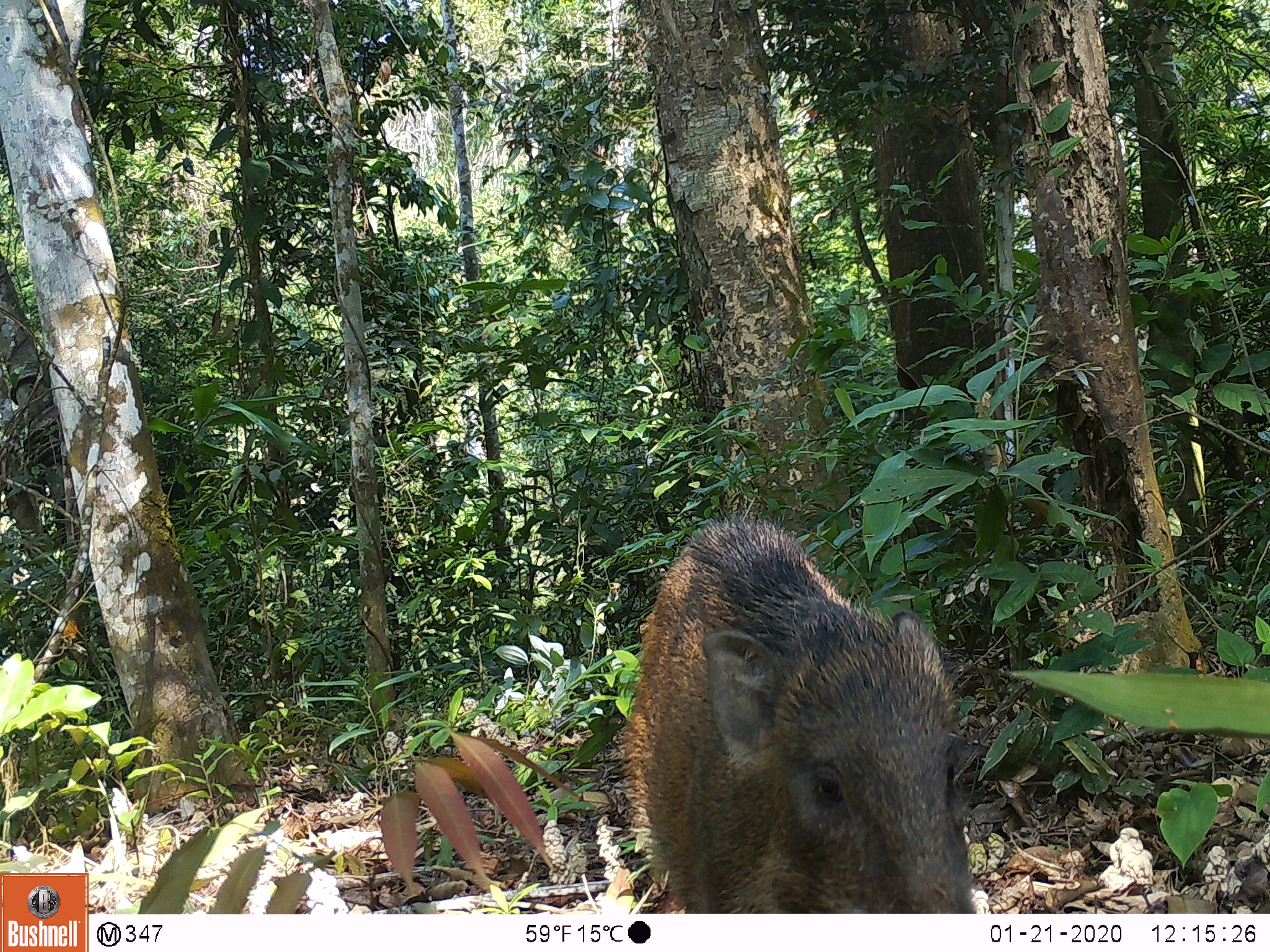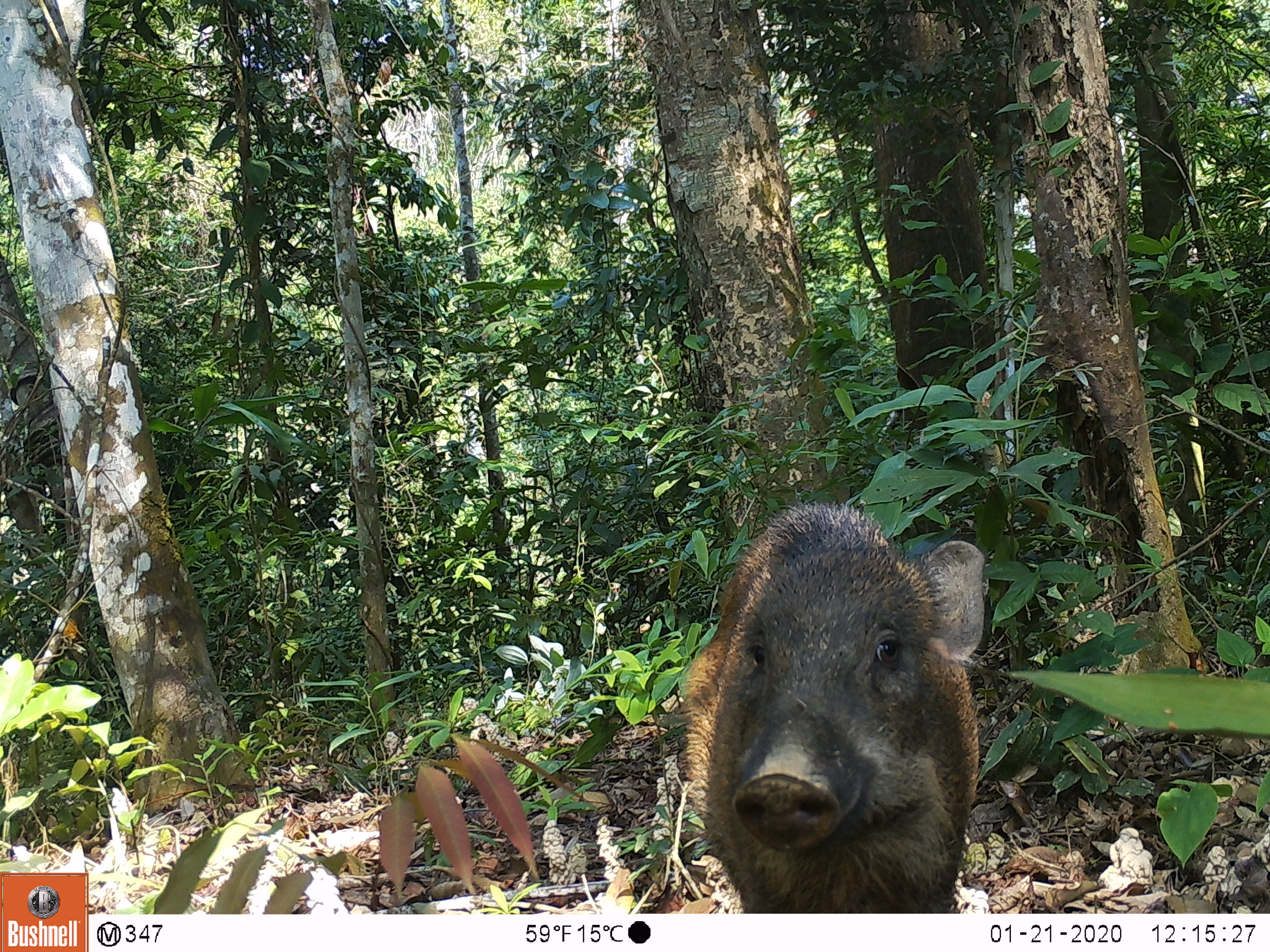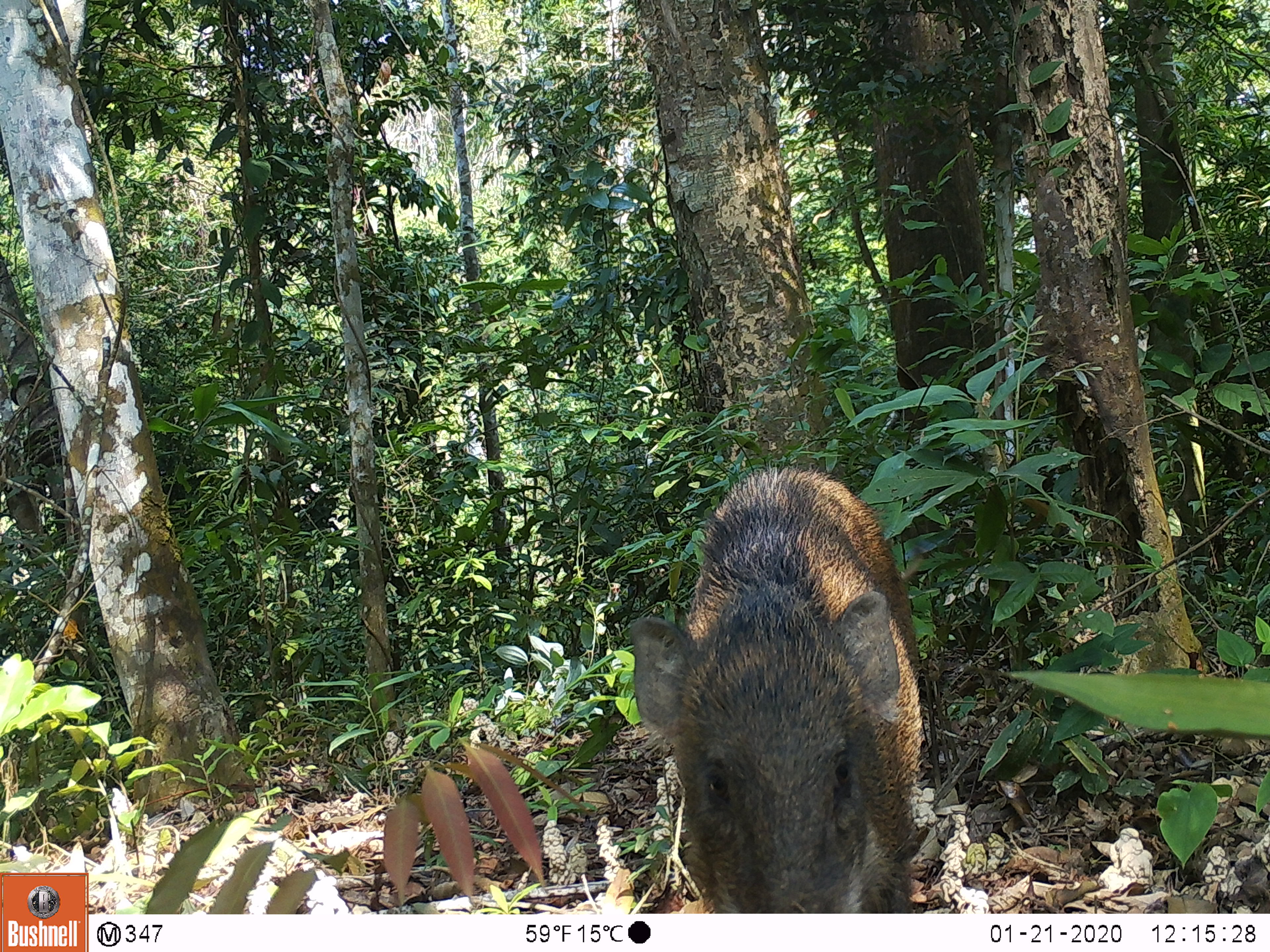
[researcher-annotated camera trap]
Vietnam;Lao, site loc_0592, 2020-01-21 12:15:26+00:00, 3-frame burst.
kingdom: Animalia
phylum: Chordata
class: Mammalia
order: Artiodactyla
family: Suidae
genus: Sus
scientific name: Sus scrofa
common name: eurasian wild pig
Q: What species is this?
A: Eurasian wild pig (Sus scrofa).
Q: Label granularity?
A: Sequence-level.